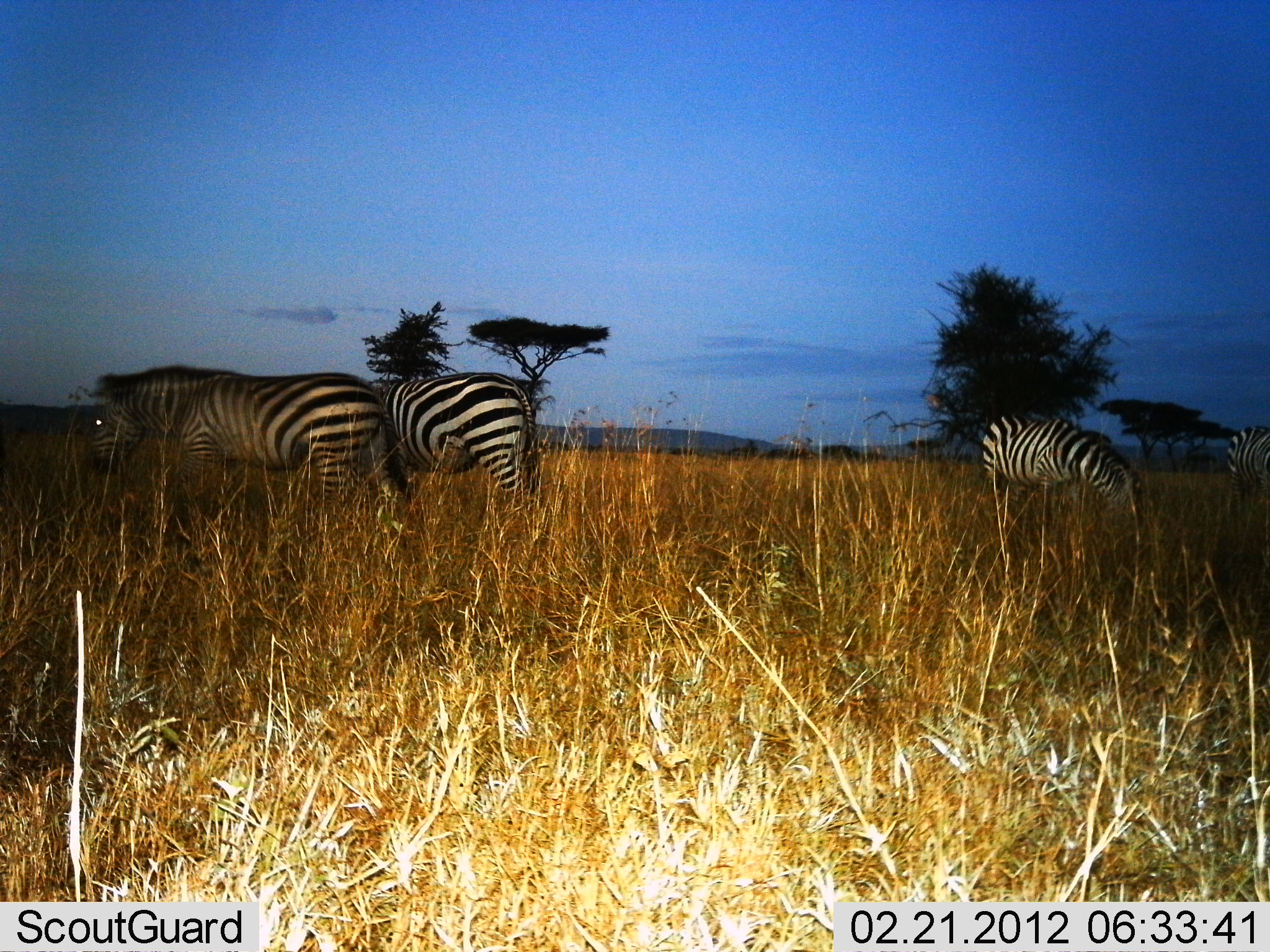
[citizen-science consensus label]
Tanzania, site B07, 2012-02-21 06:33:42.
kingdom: Animalia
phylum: Chordata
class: Mammalia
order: Perissodactyla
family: Equidae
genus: Equus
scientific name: Equus quagga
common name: plains zebra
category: zebra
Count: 4.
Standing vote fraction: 55%.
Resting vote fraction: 5%.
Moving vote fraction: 15%.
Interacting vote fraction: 5%.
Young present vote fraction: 0%.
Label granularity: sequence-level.